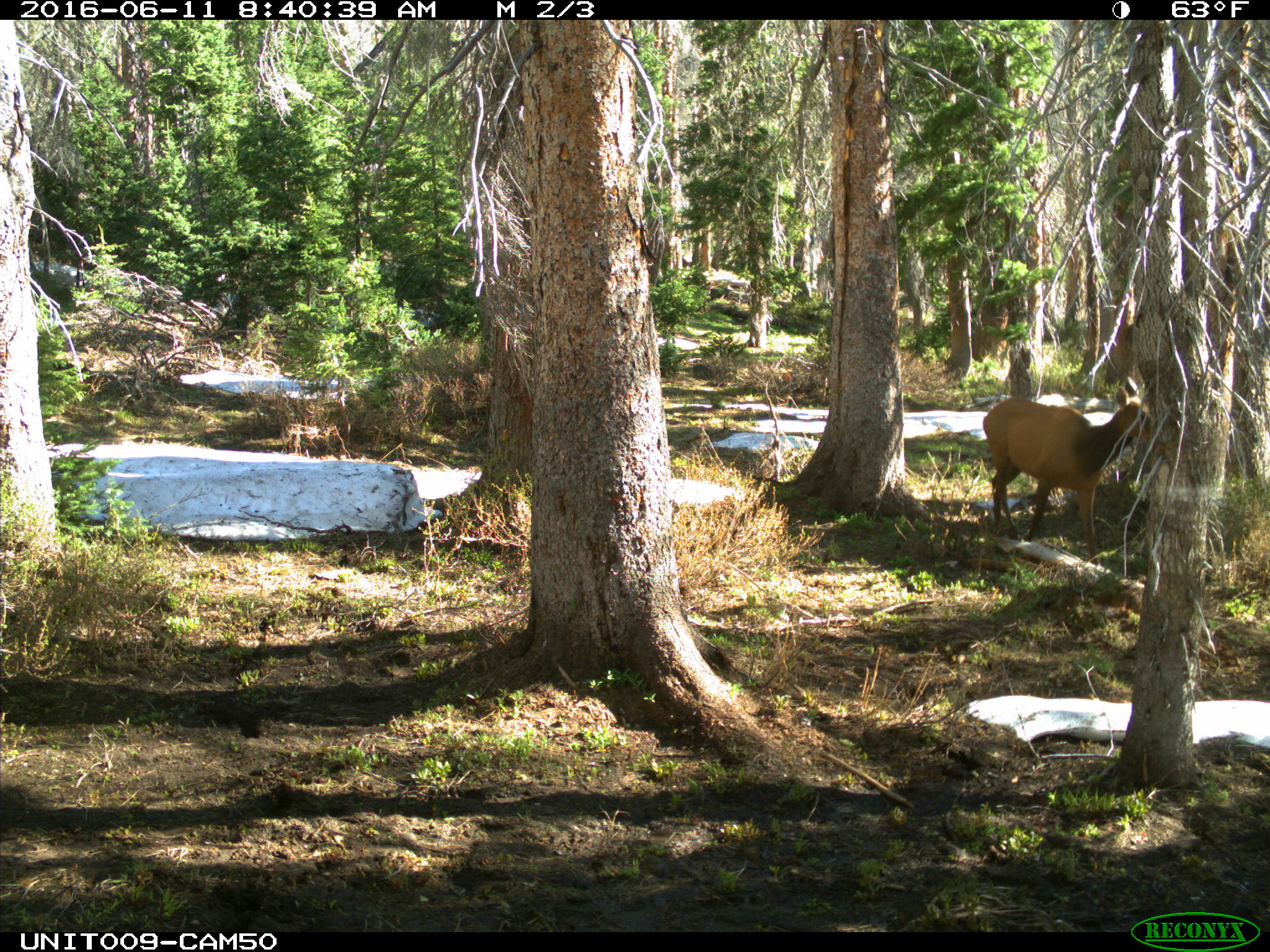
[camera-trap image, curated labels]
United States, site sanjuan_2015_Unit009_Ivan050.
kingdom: Animalia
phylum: Chordata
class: Mammalia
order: Artiodactyla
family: Cervidae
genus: Cervus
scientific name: Cervus elaphus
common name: red deer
Cervus elaphus (red deer).